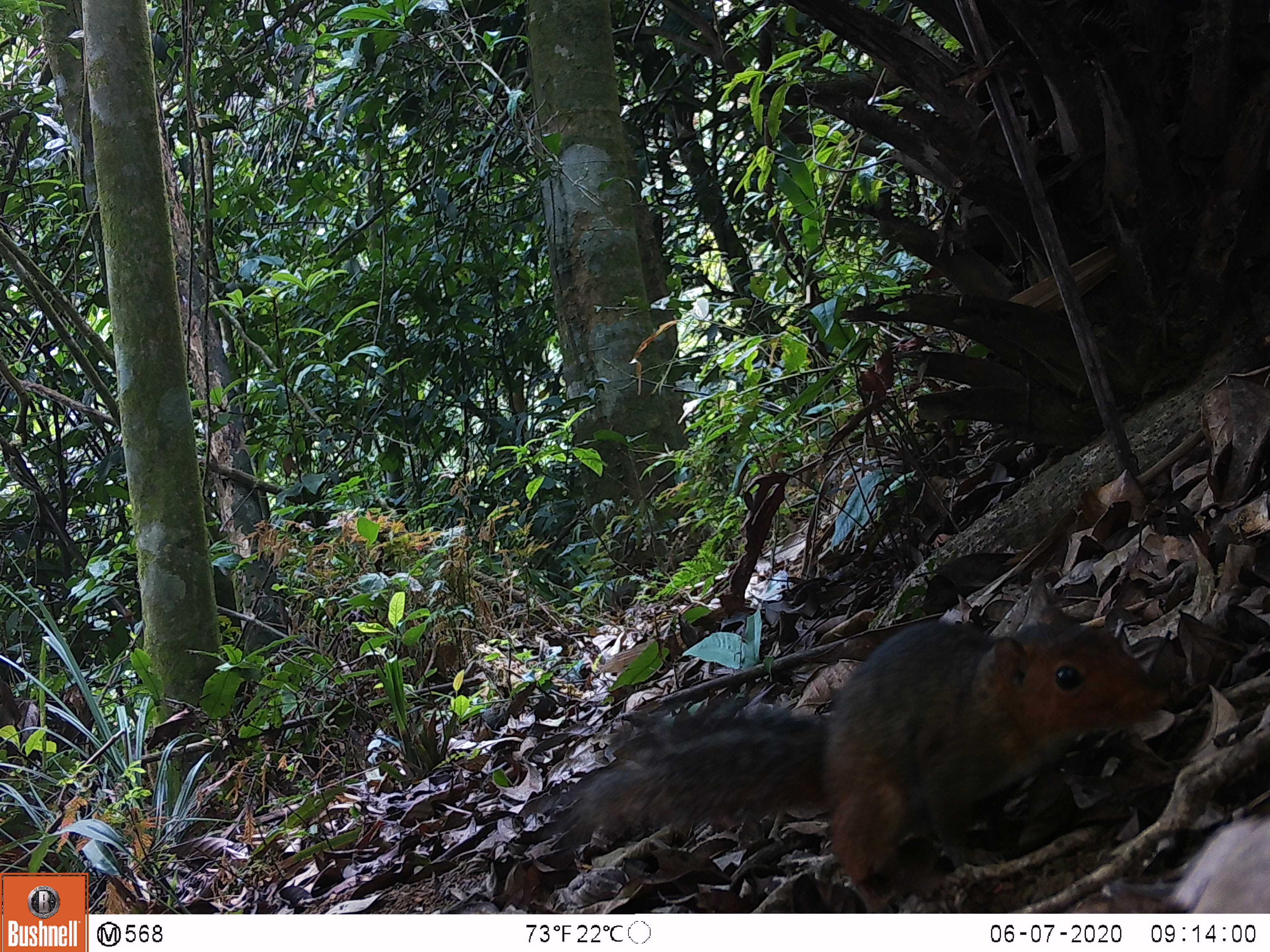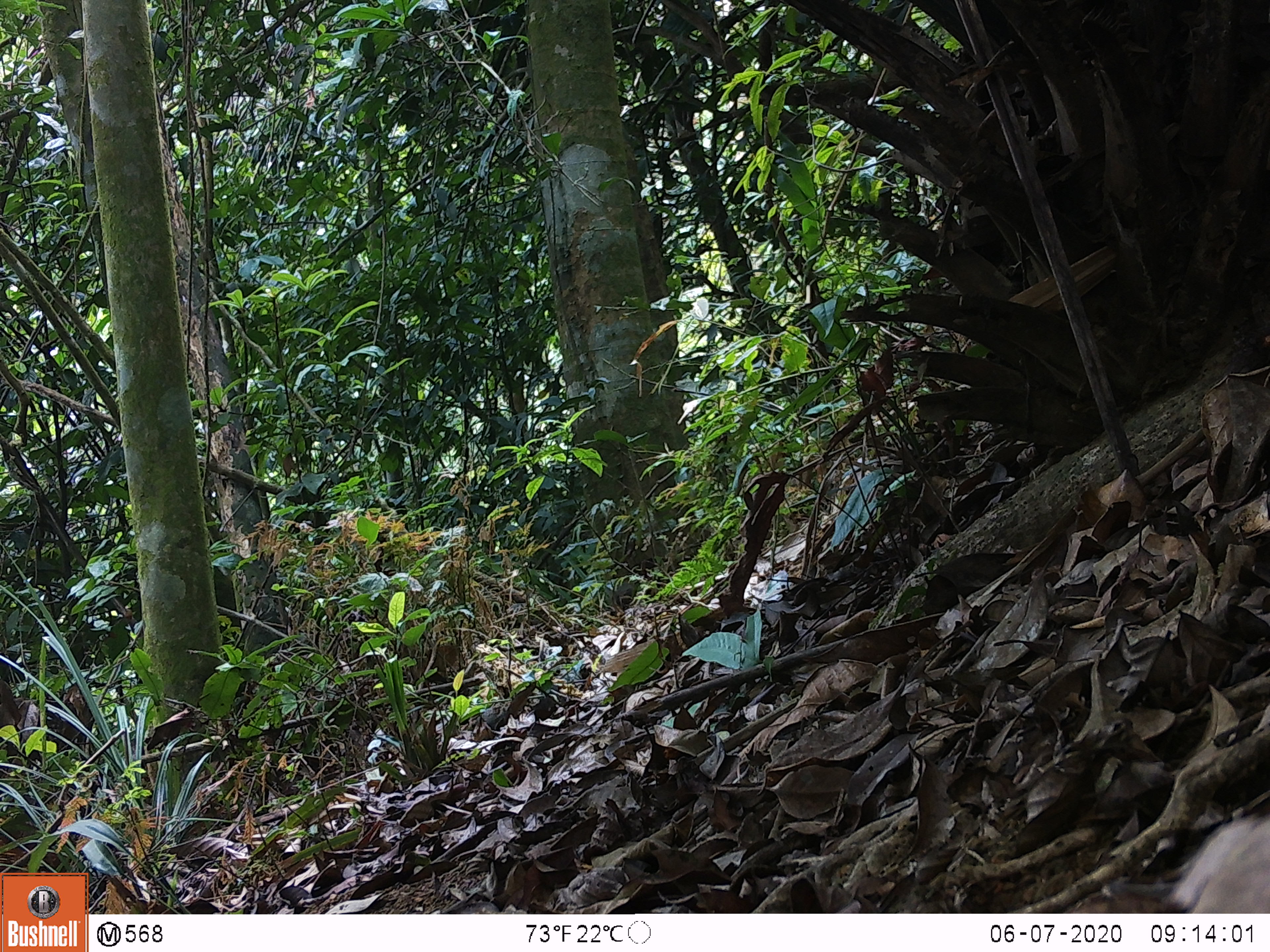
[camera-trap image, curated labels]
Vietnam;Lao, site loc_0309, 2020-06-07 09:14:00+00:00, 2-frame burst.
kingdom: Animalia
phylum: Chordata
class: Mammalia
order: Rodentia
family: Sciuridae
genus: Dremomys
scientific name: Dremomys rufigenis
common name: red-cheeked squirrel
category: red cheeked squirrel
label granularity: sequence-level